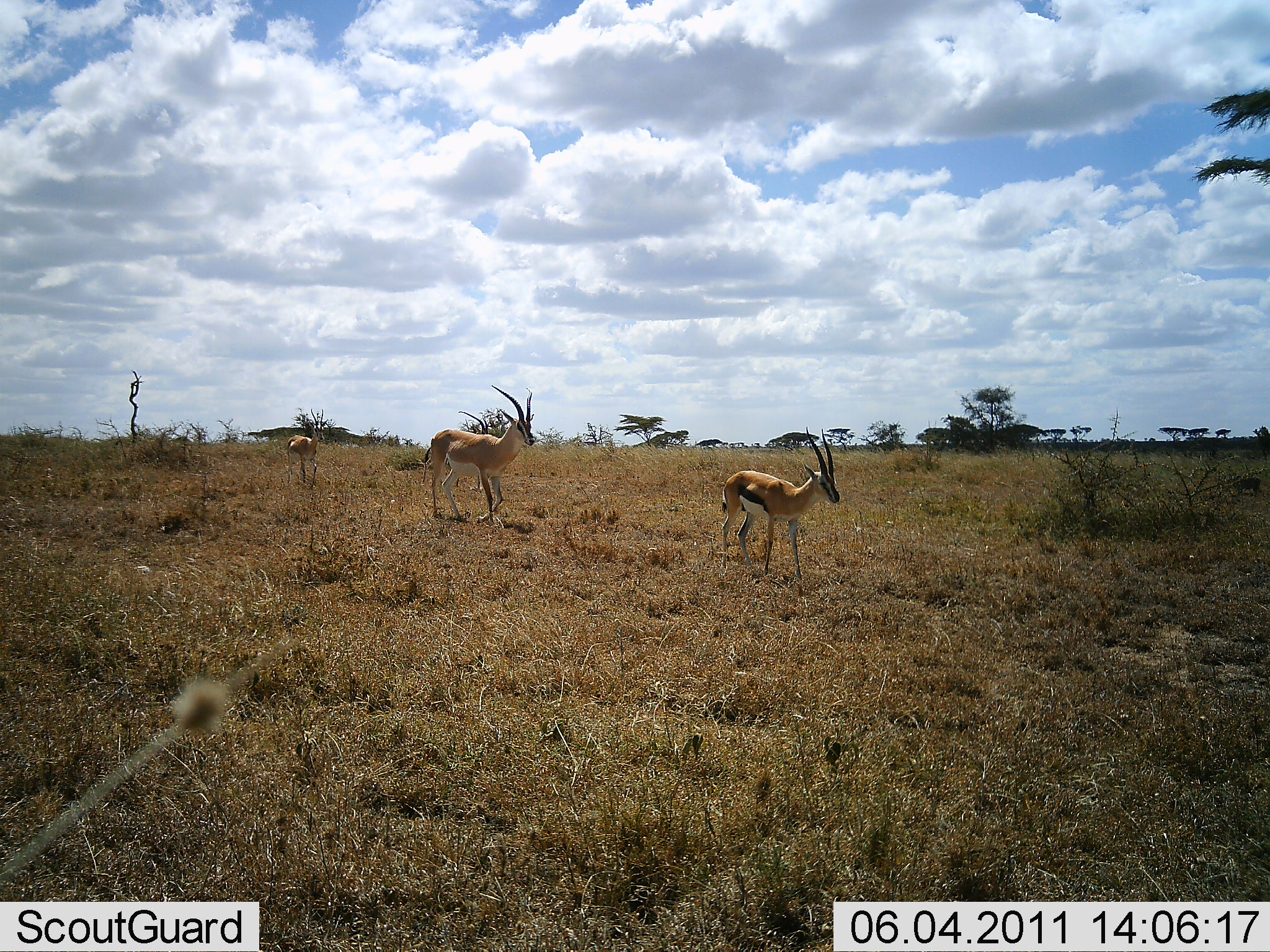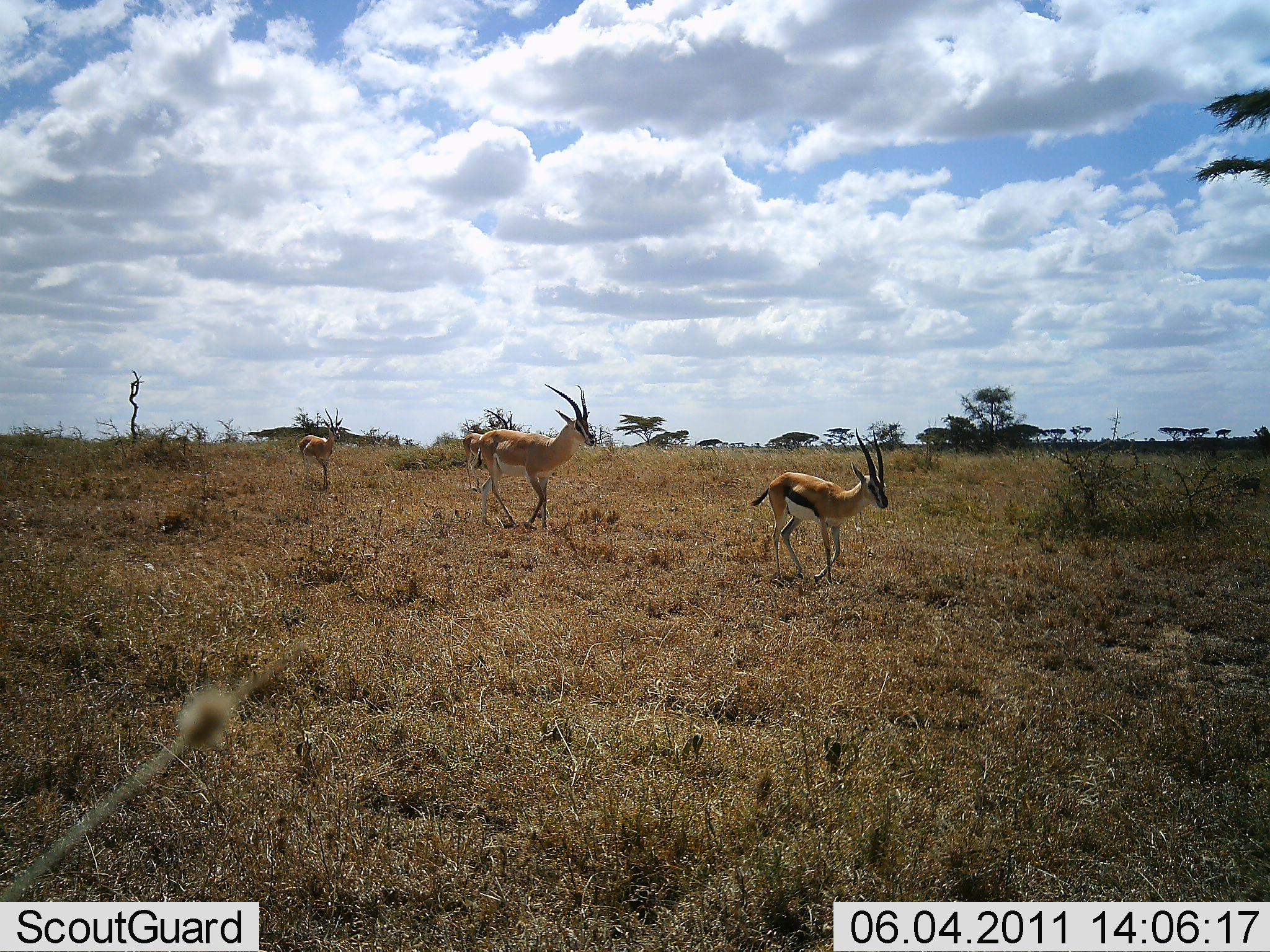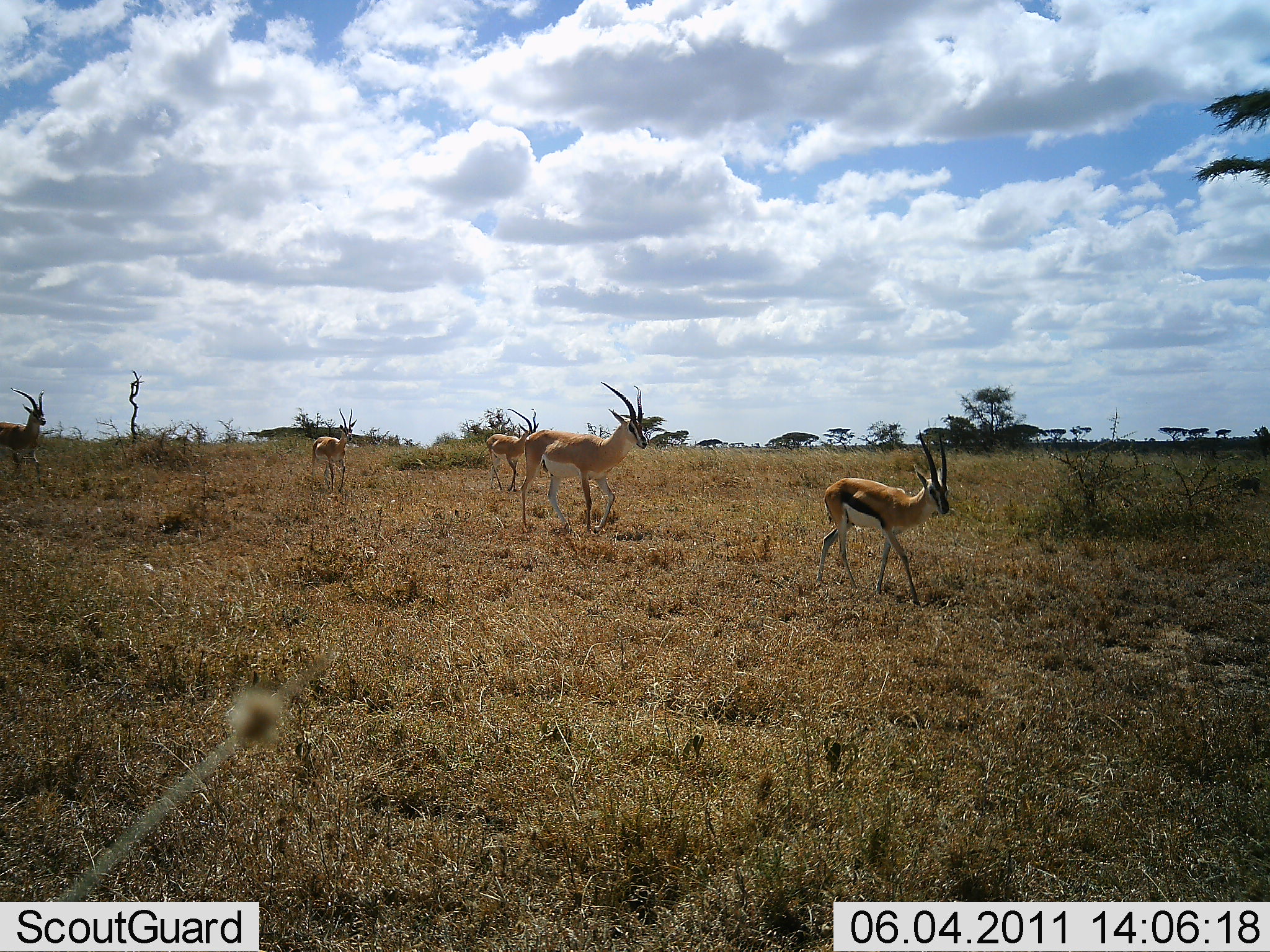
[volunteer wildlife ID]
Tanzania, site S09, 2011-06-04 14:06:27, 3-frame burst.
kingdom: Animalia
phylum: Chordata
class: Mammalia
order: Artiodactyla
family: Bovidae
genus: Eudorcas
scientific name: Eudorcas thomsonii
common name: thomson's gazelle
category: gazellethomsons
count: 3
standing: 10%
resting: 0%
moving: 95%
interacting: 0%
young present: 5%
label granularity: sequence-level